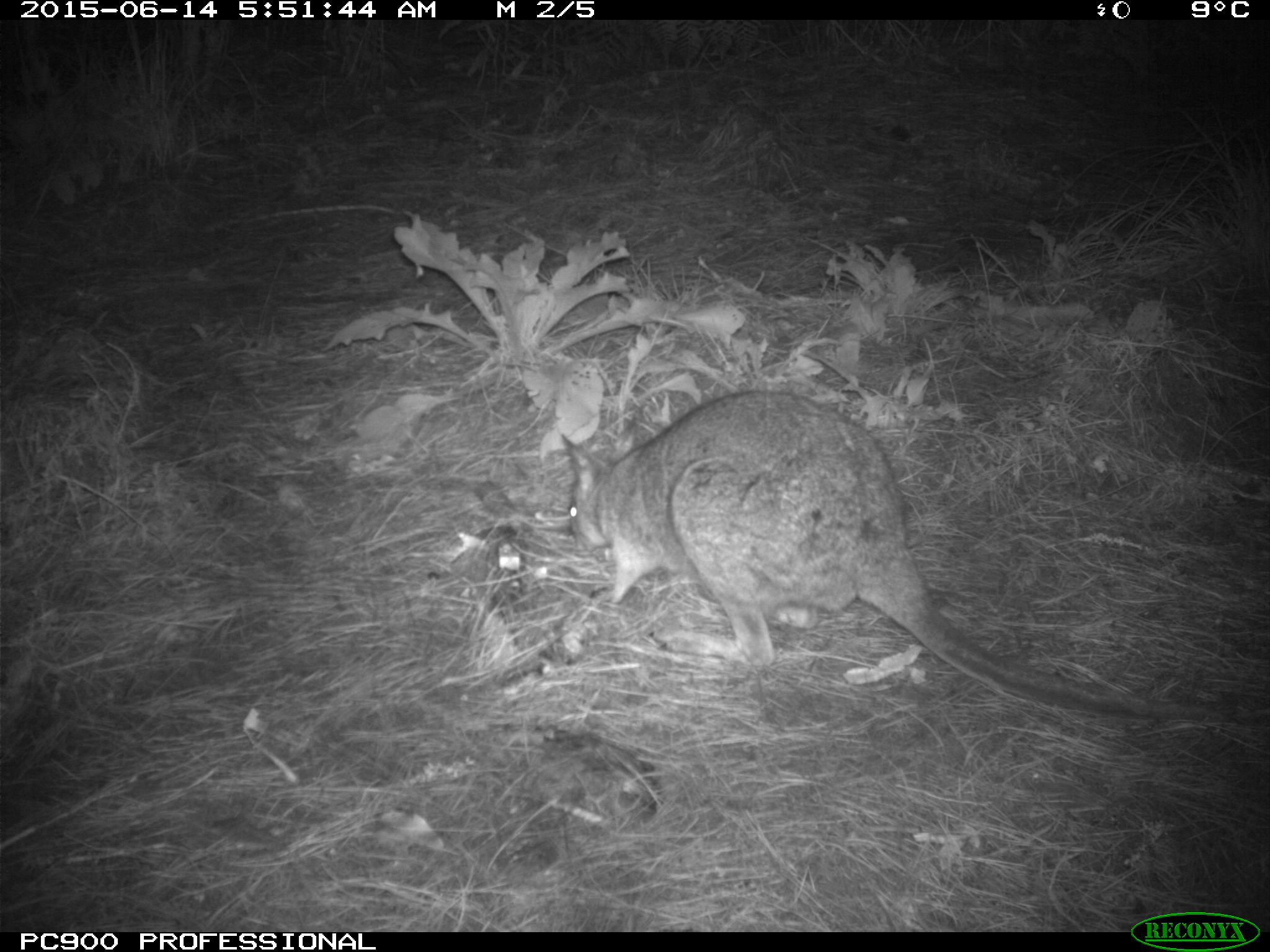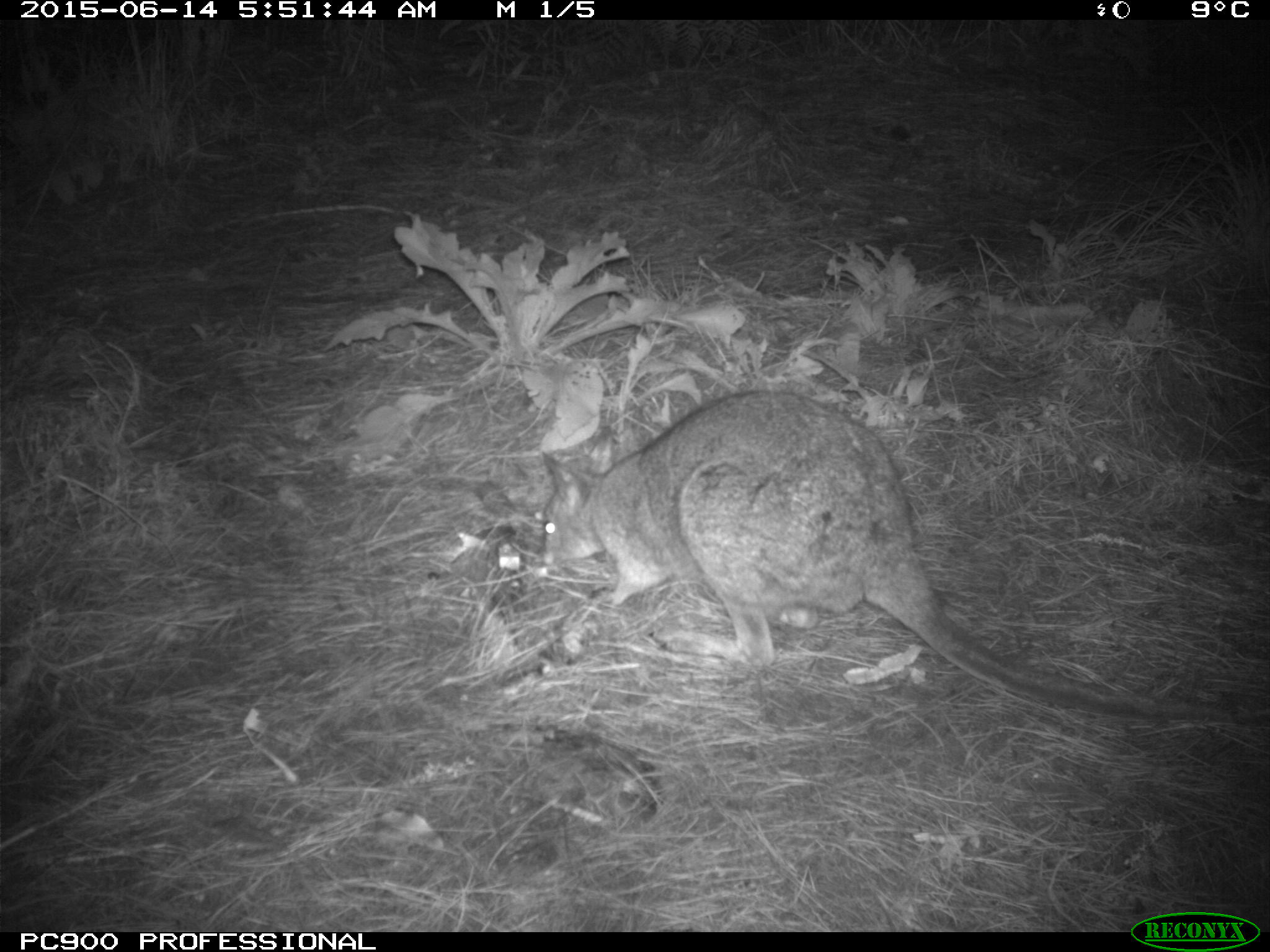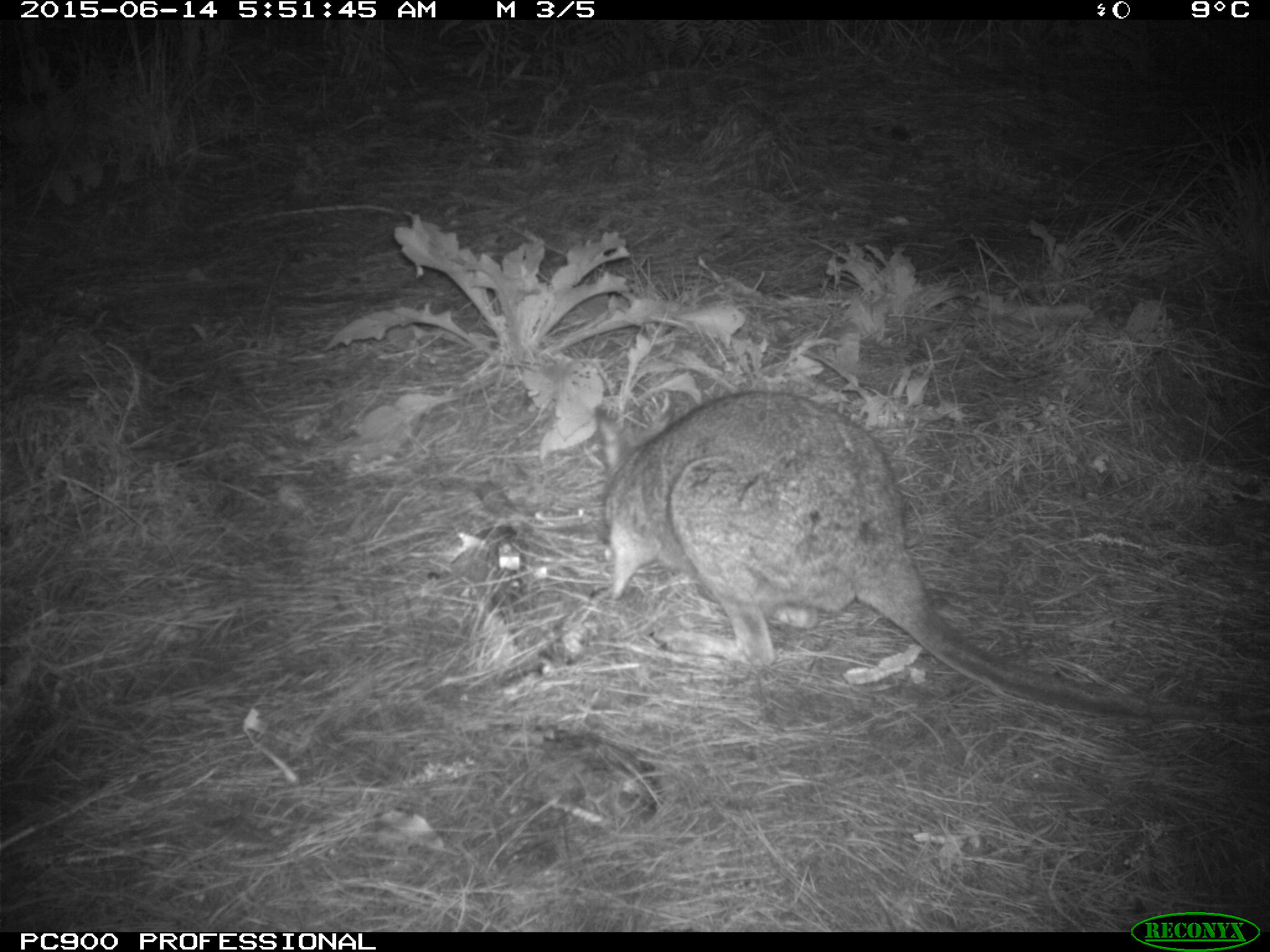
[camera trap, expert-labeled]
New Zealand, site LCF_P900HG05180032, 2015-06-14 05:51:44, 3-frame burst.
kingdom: Animalia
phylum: Chordata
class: Mammalia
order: Diprotodontia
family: Macropodidae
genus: Notamacropus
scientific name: Notamacropus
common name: wallaby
Wallaby (Notamacropus).